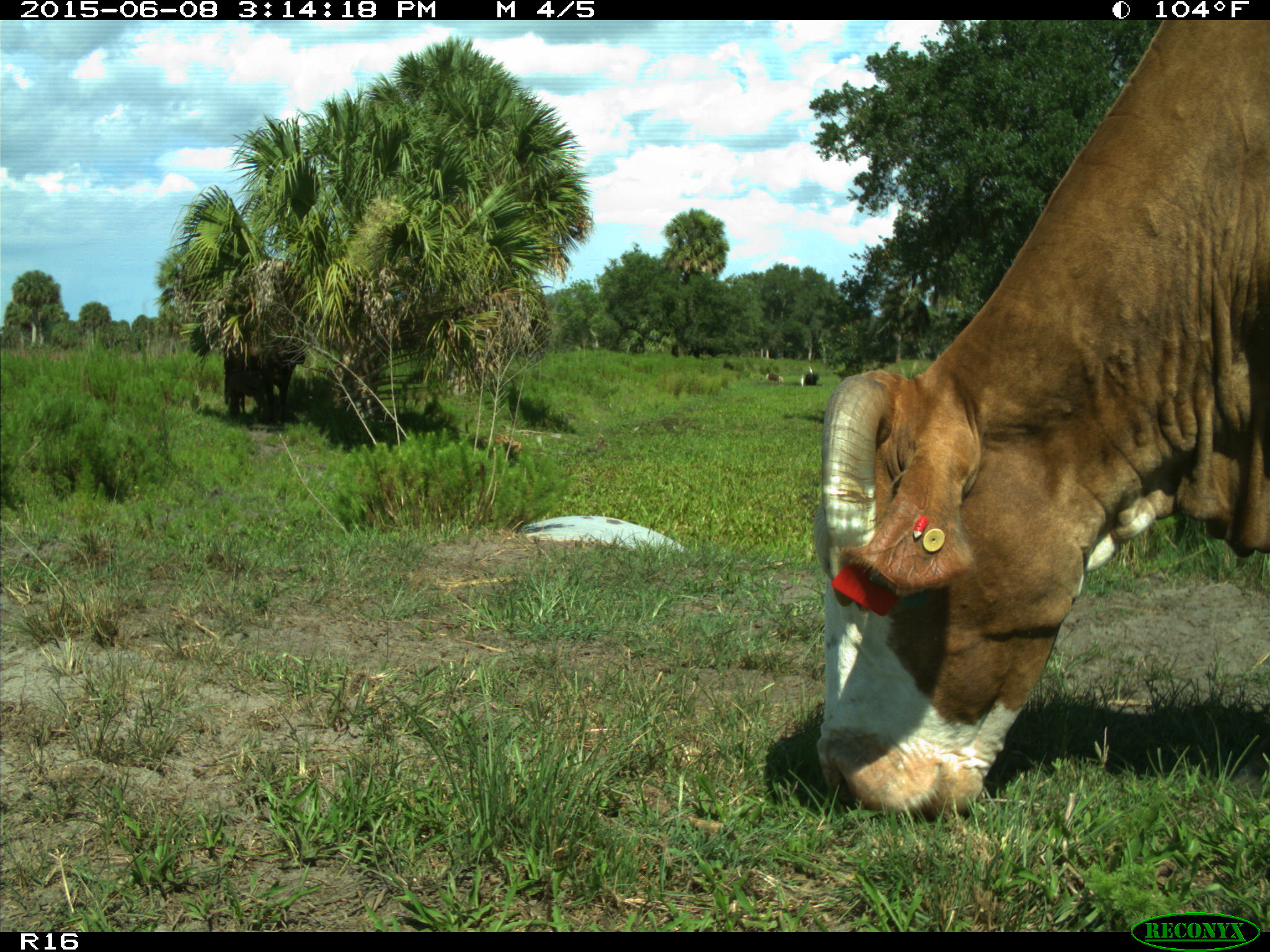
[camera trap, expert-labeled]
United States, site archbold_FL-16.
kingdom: Animalia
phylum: Chordata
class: Mammalia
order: Artiodactyla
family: Bovidae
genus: Bos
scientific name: Bos taurus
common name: domestic cow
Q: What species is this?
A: Bos taurus (domestic cow).